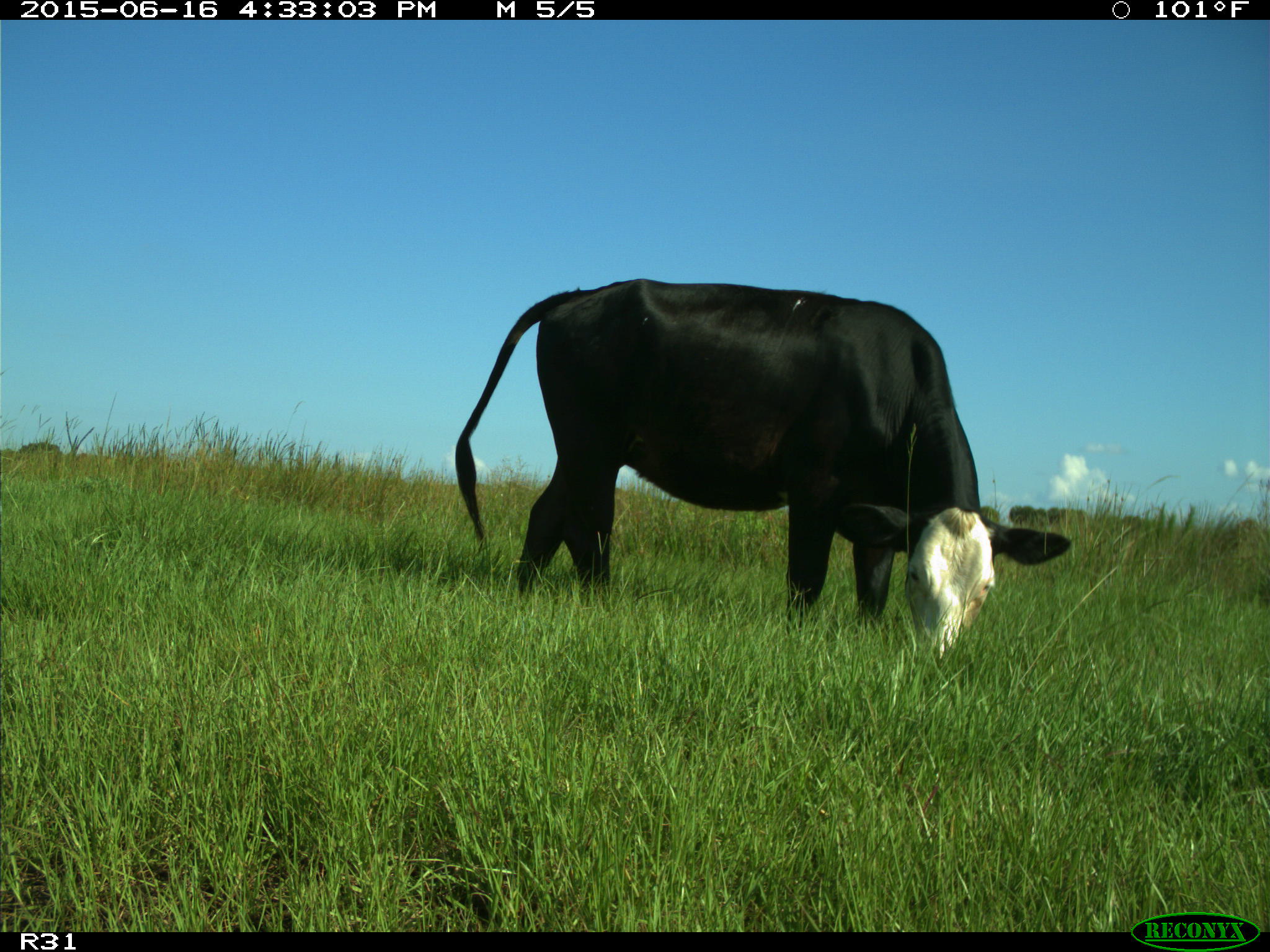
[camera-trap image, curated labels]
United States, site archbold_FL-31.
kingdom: Animalia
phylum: Chordata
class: Mammalia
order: Artiodactyla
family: Bovidae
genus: Bos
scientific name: Bos taurus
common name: domestic cow